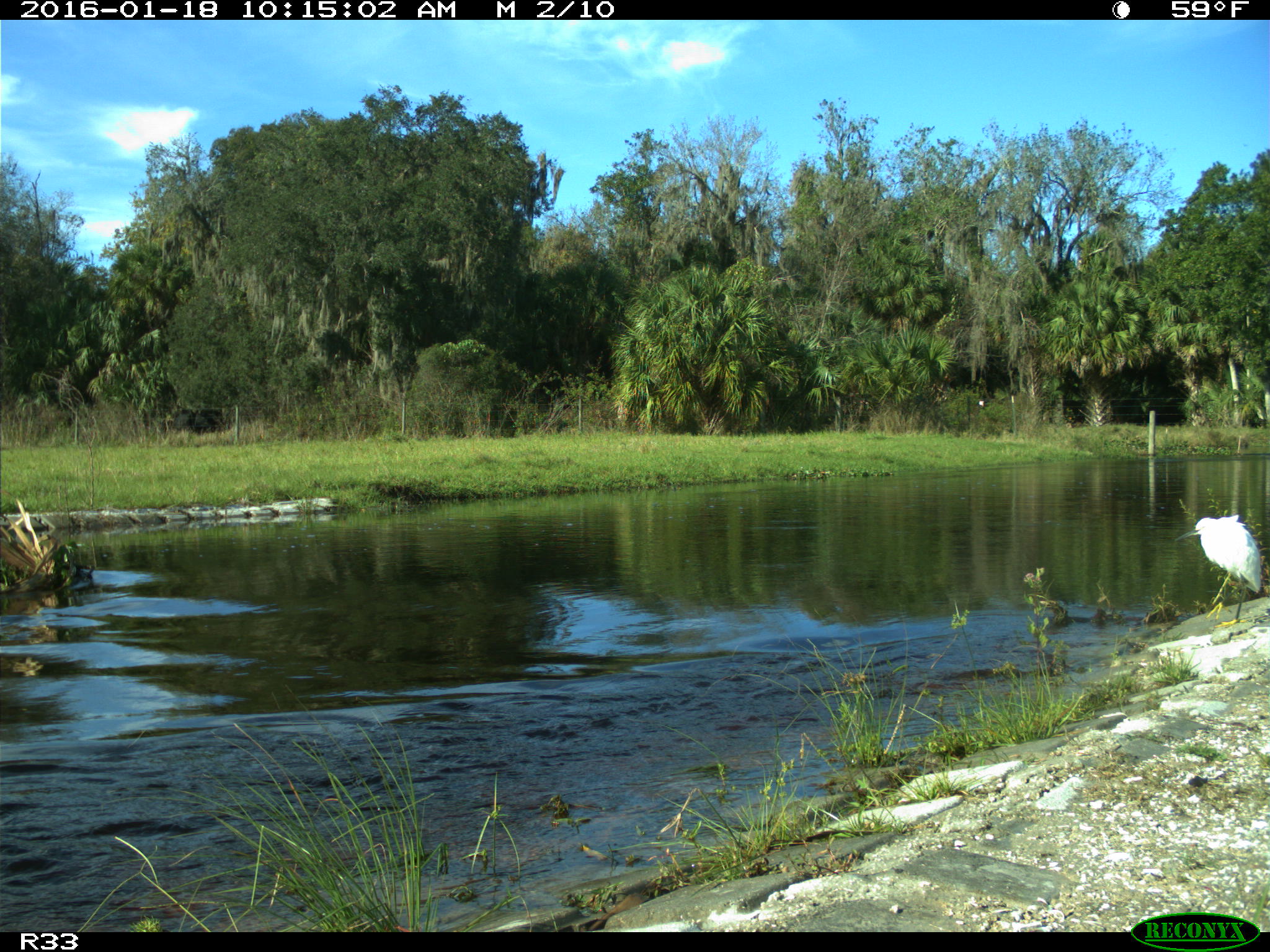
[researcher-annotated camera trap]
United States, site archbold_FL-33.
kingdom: Animalia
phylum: Chordata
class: Aves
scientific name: Aves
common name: birds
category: unidentified bird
Unidentified bird (birds) (Aves).